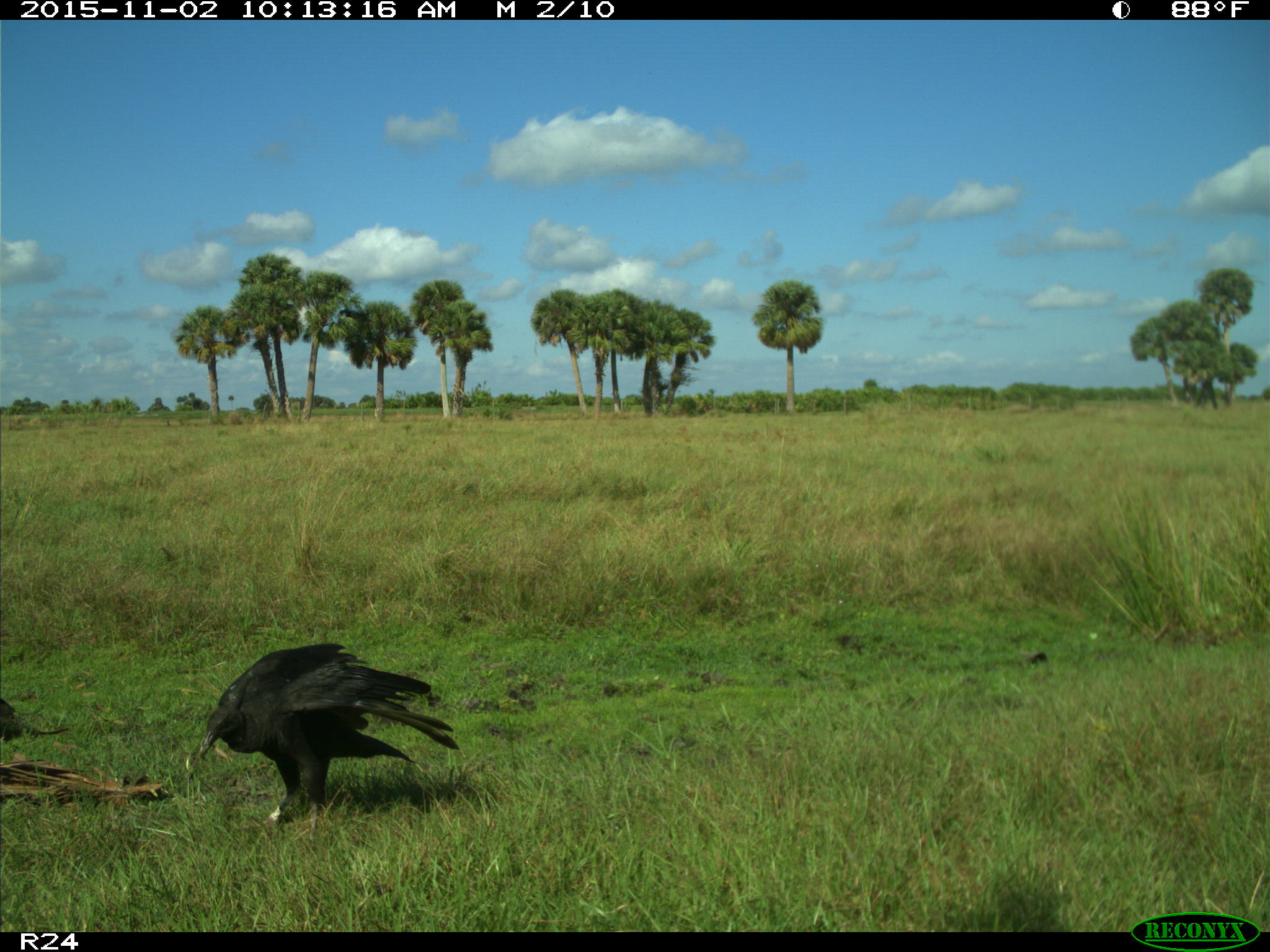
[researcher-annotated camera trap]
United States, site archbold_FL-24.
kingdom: Animalia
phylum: Chordata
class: Aves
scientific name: Aves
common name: birds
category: unidentified bird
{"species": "unidentified bird (birds) (Aves)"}